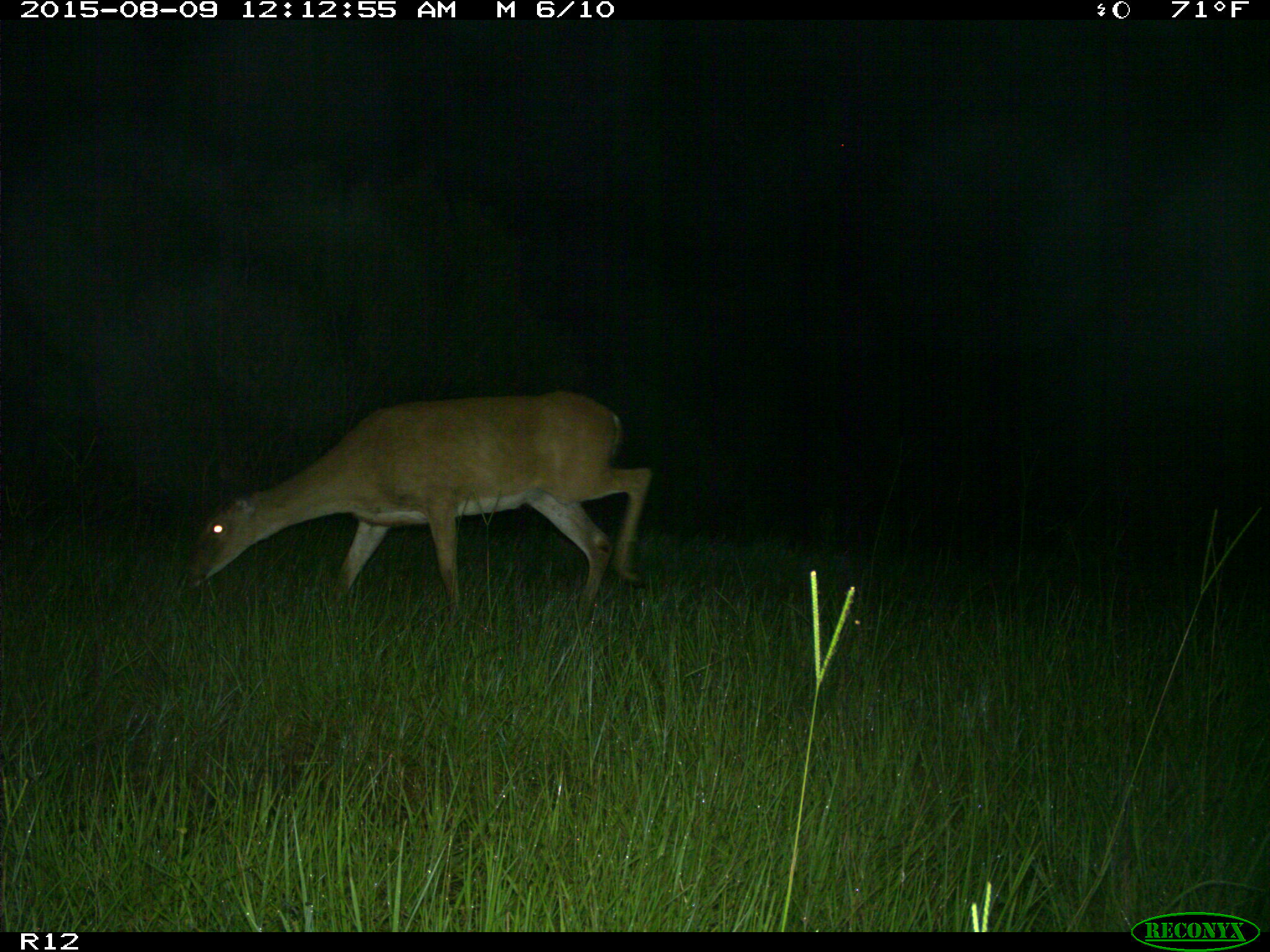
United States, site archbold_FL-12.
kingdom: Animalia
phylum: Chordata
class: Mammalia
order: Artiodactyla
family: Cervidae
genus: Odocoileus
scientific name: Odocoileus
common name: deer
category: unidentified deer